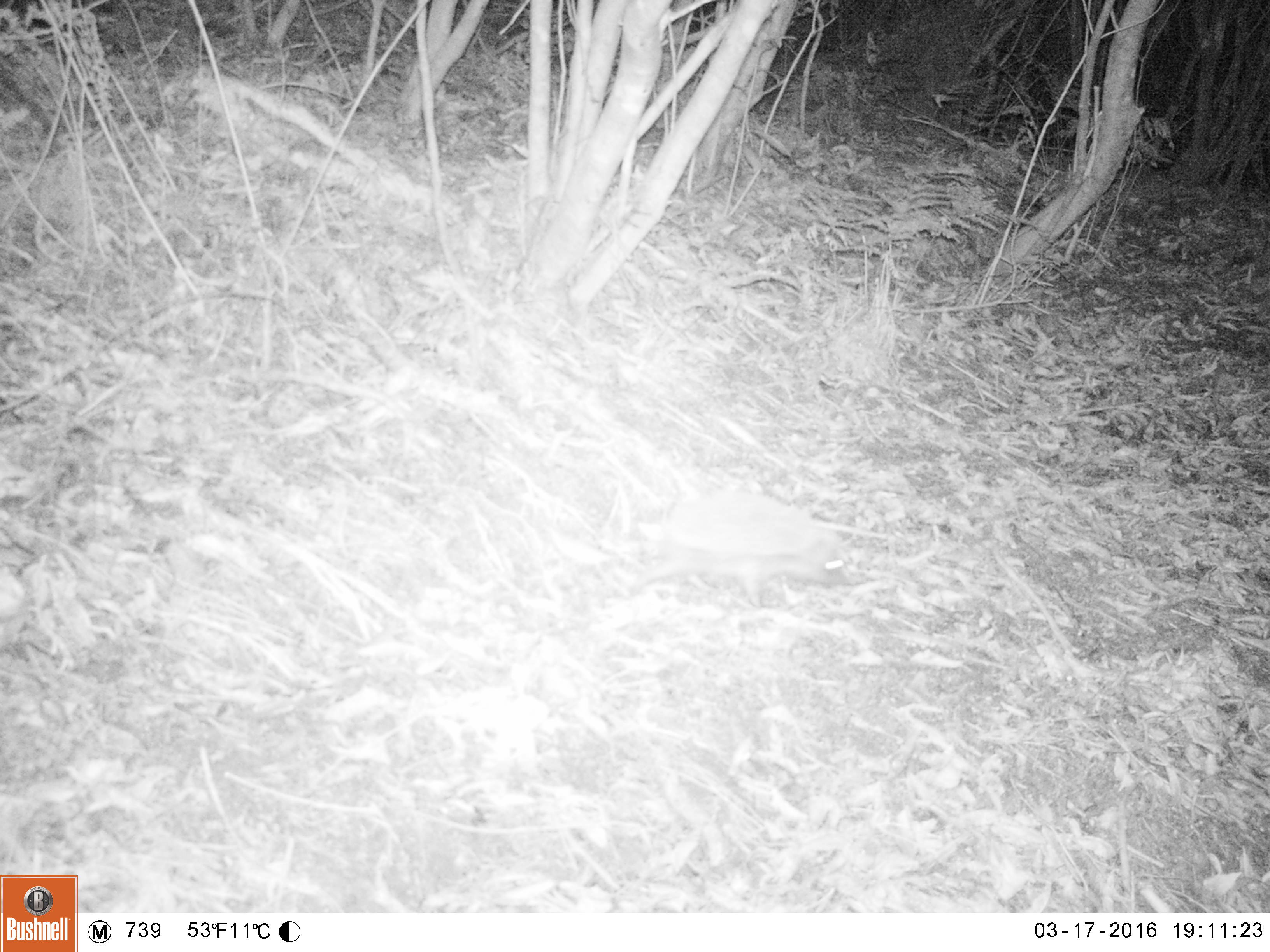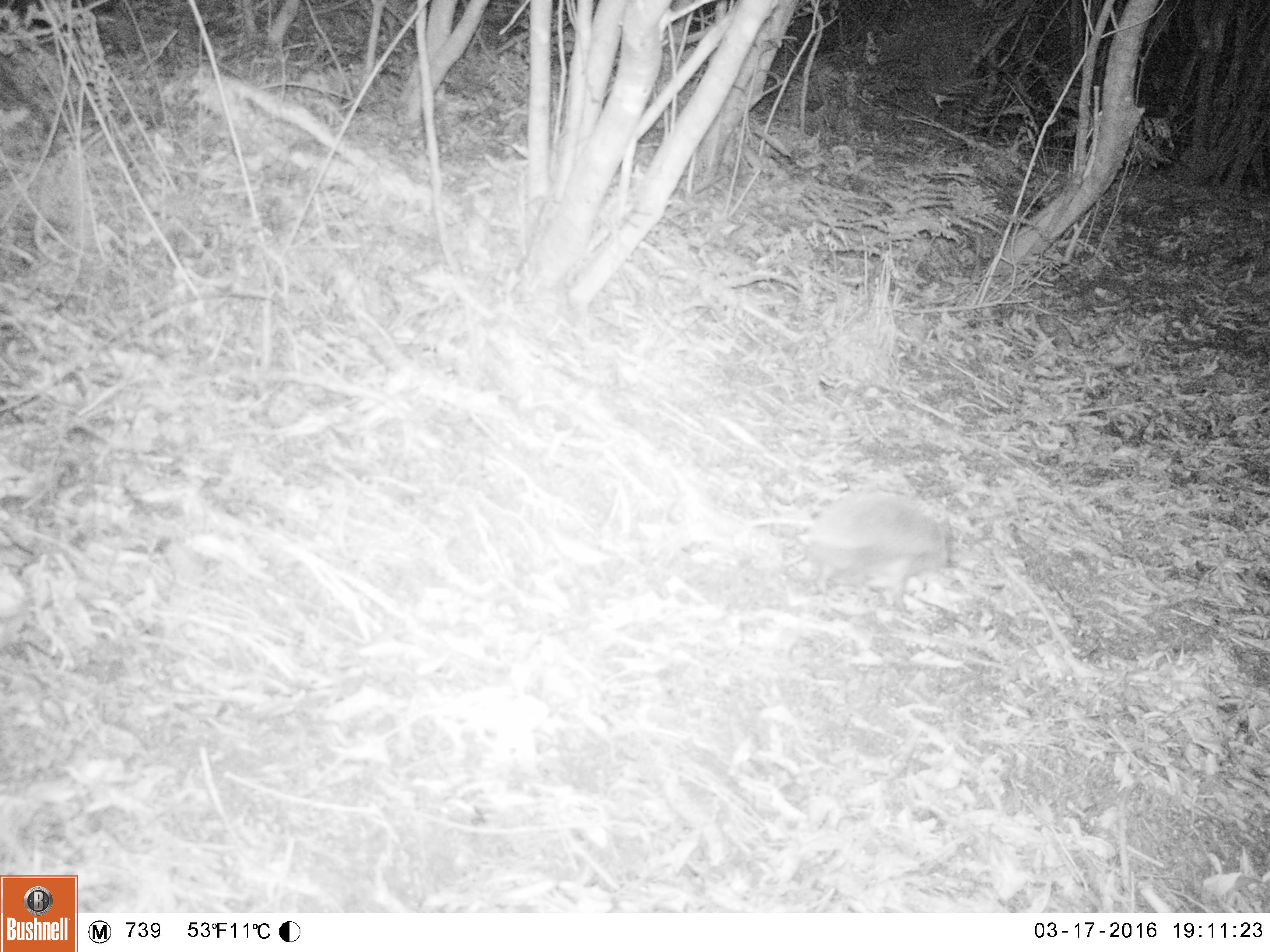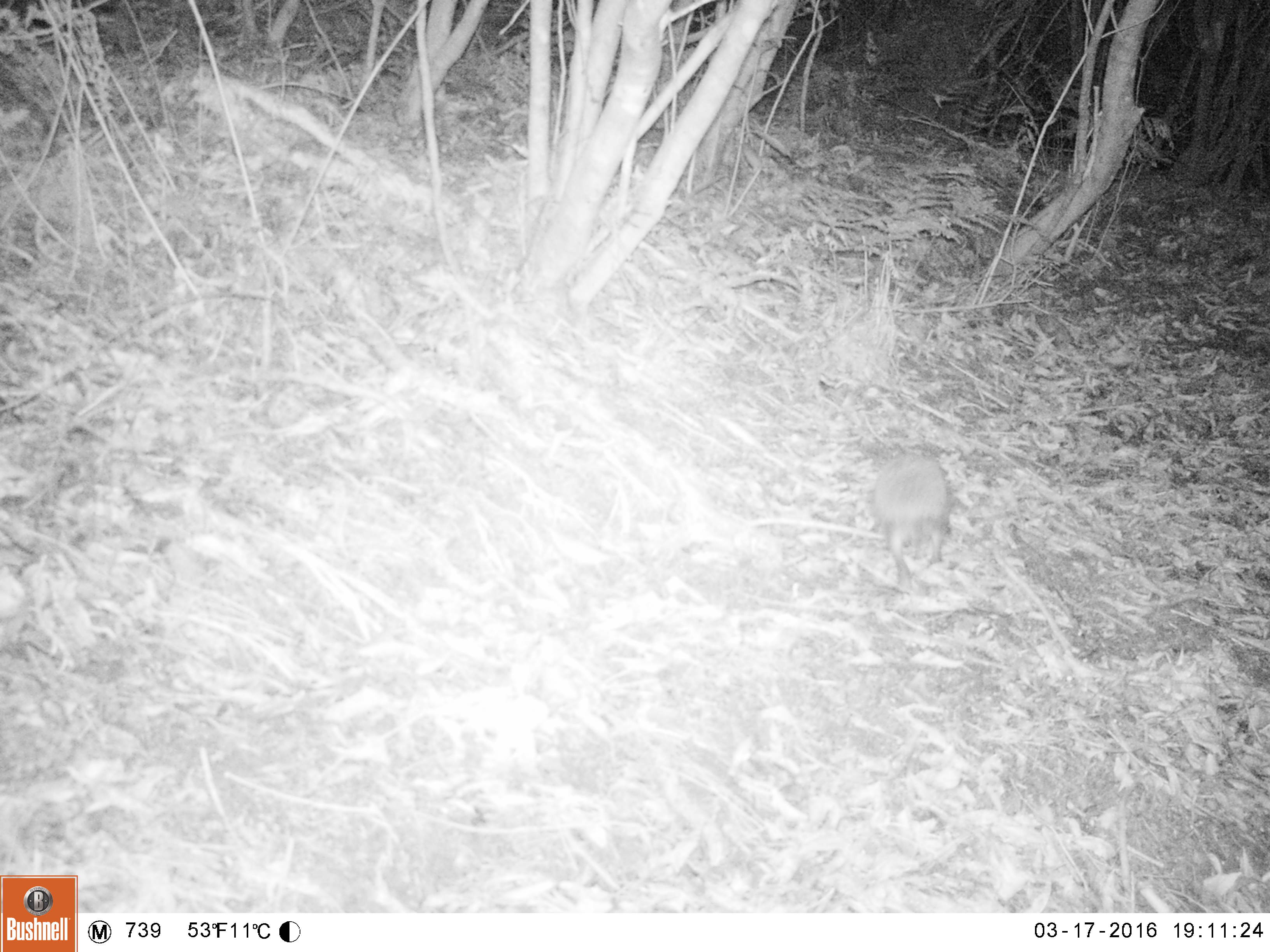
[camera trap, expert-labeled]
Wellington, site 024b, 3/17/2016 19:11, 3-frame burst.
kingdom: Animalia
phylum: Chordata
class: Mammalia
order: Eulipotyphla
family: Erinaceidae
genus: Erinaceus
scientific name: Erinaceus europaeus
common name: hedgehog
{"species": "hedgehog (Erinaceus europaeus)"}